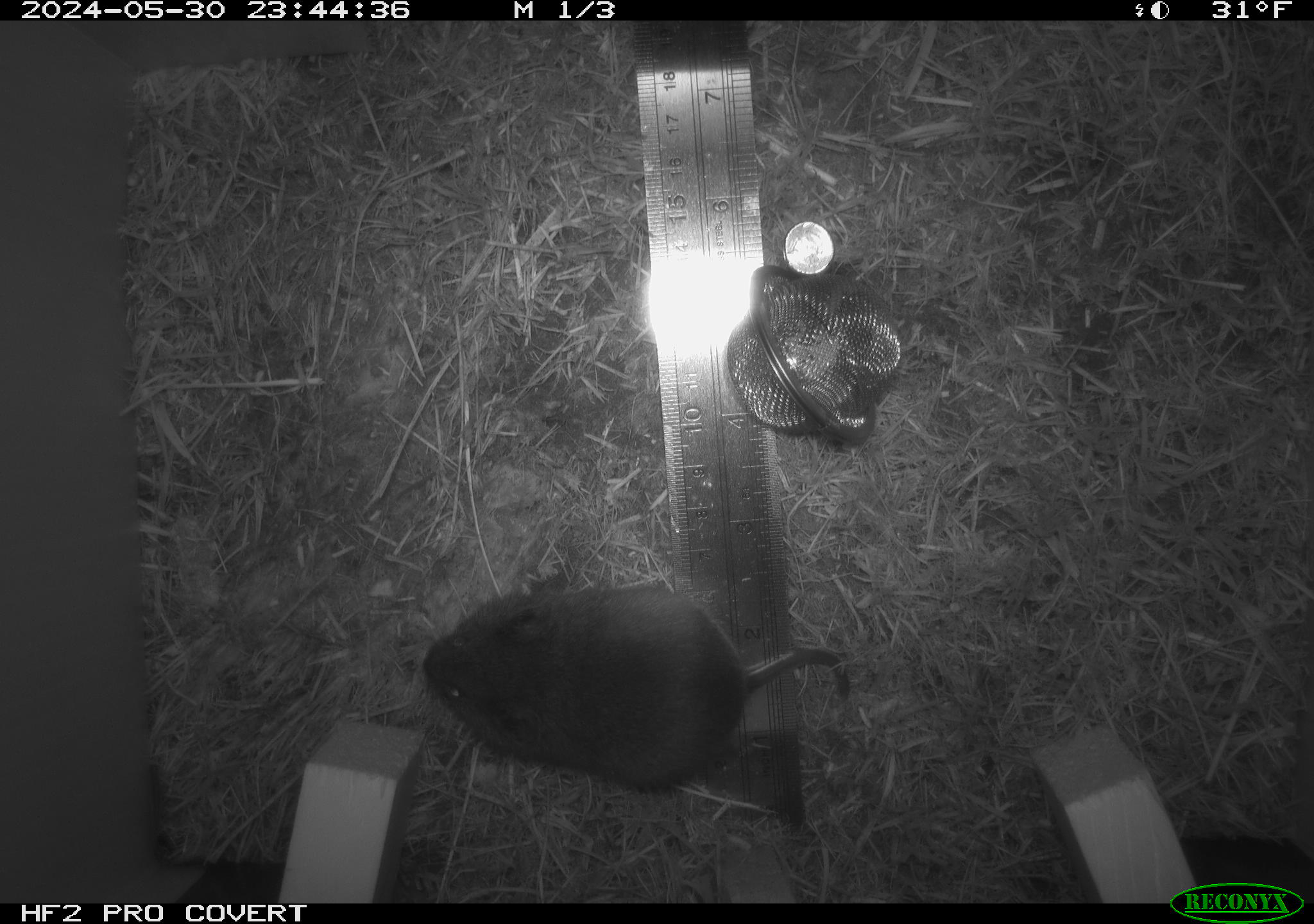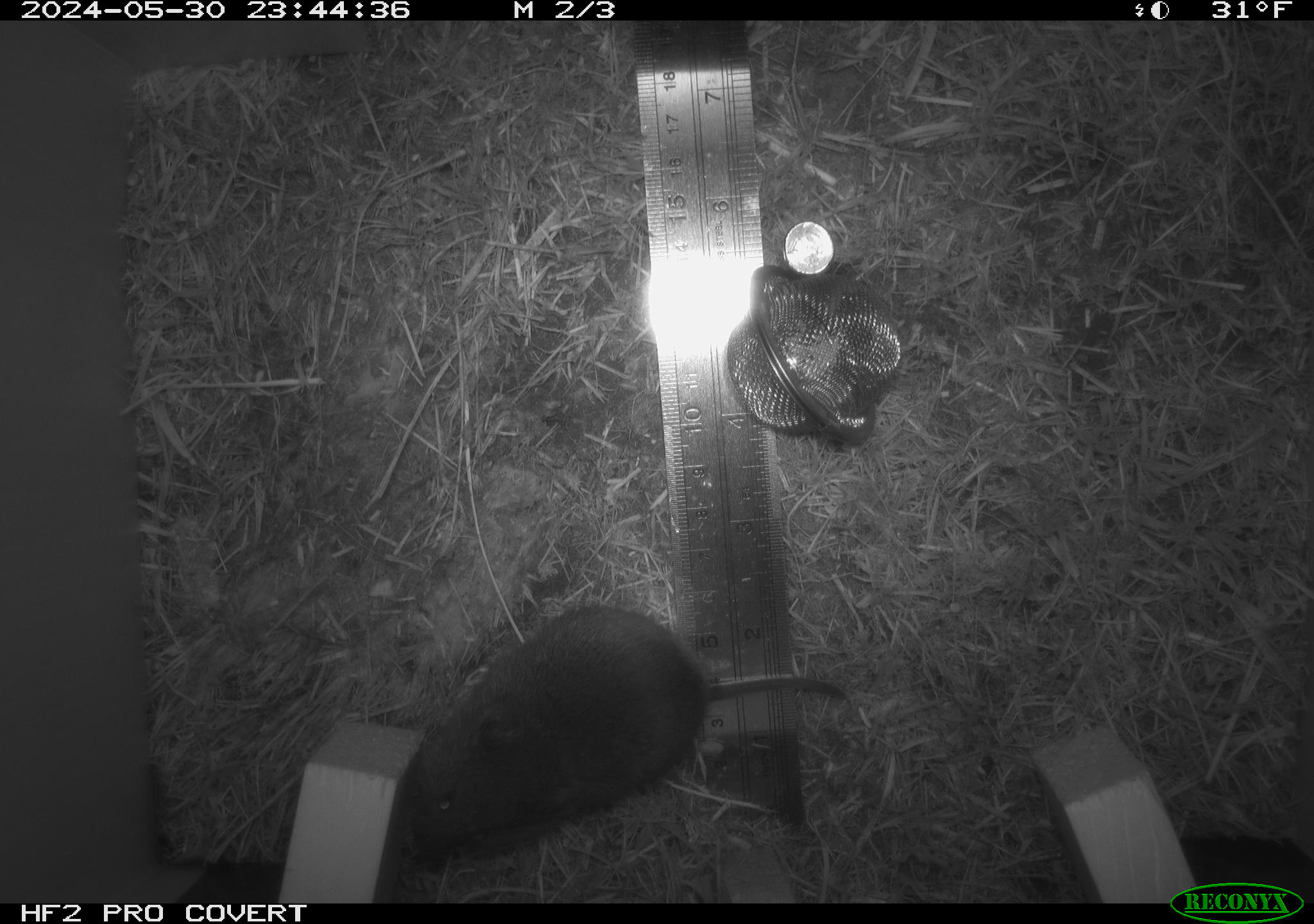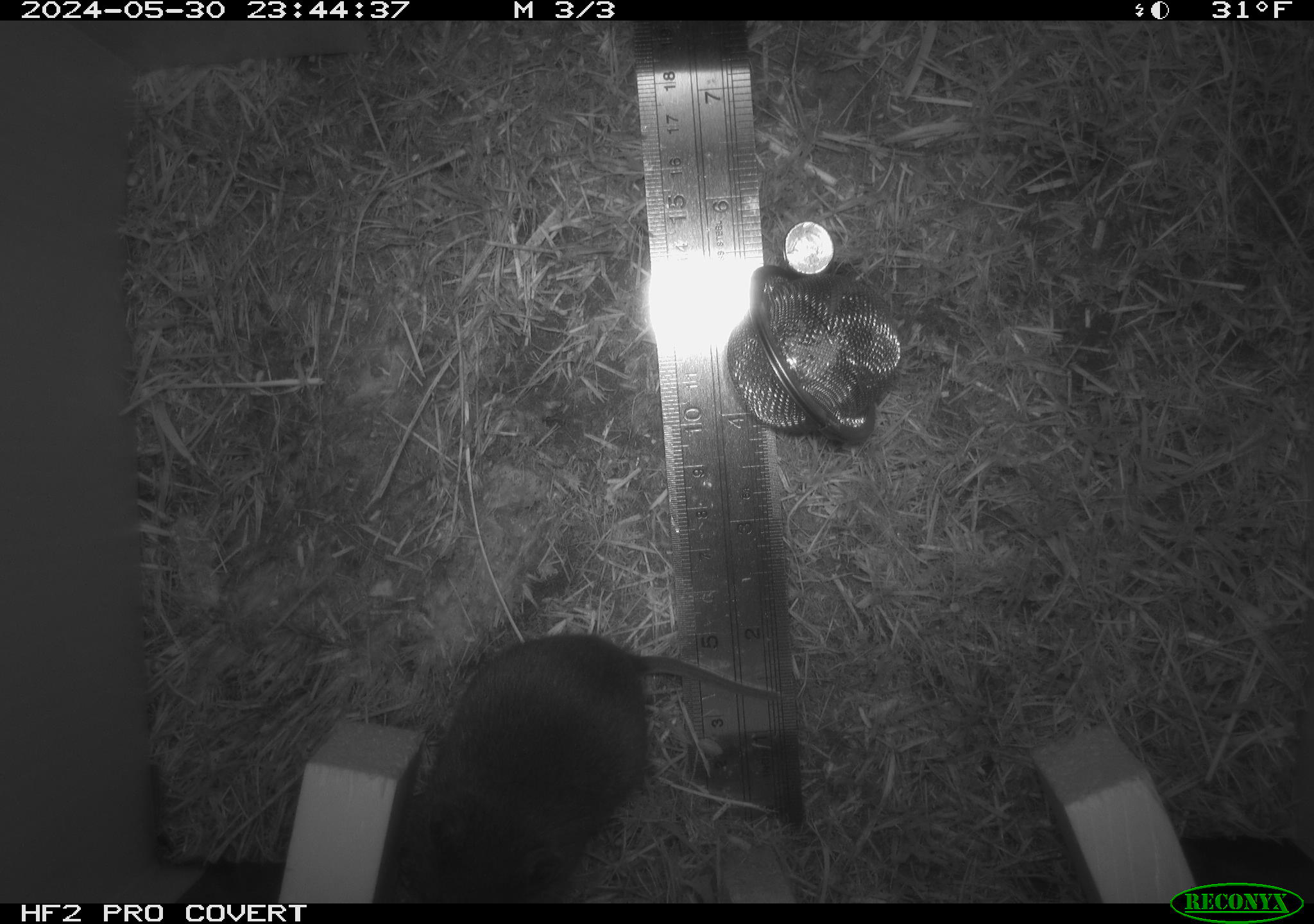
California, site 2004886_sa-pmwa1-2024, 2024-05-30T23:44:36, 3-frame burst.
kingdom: Animalia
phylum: Chordata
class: Mammalia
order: Rodentia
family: Cricetidae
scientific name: Arvicolinae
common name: voles, lemmings, and muskrats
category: arvicolinae subfamily